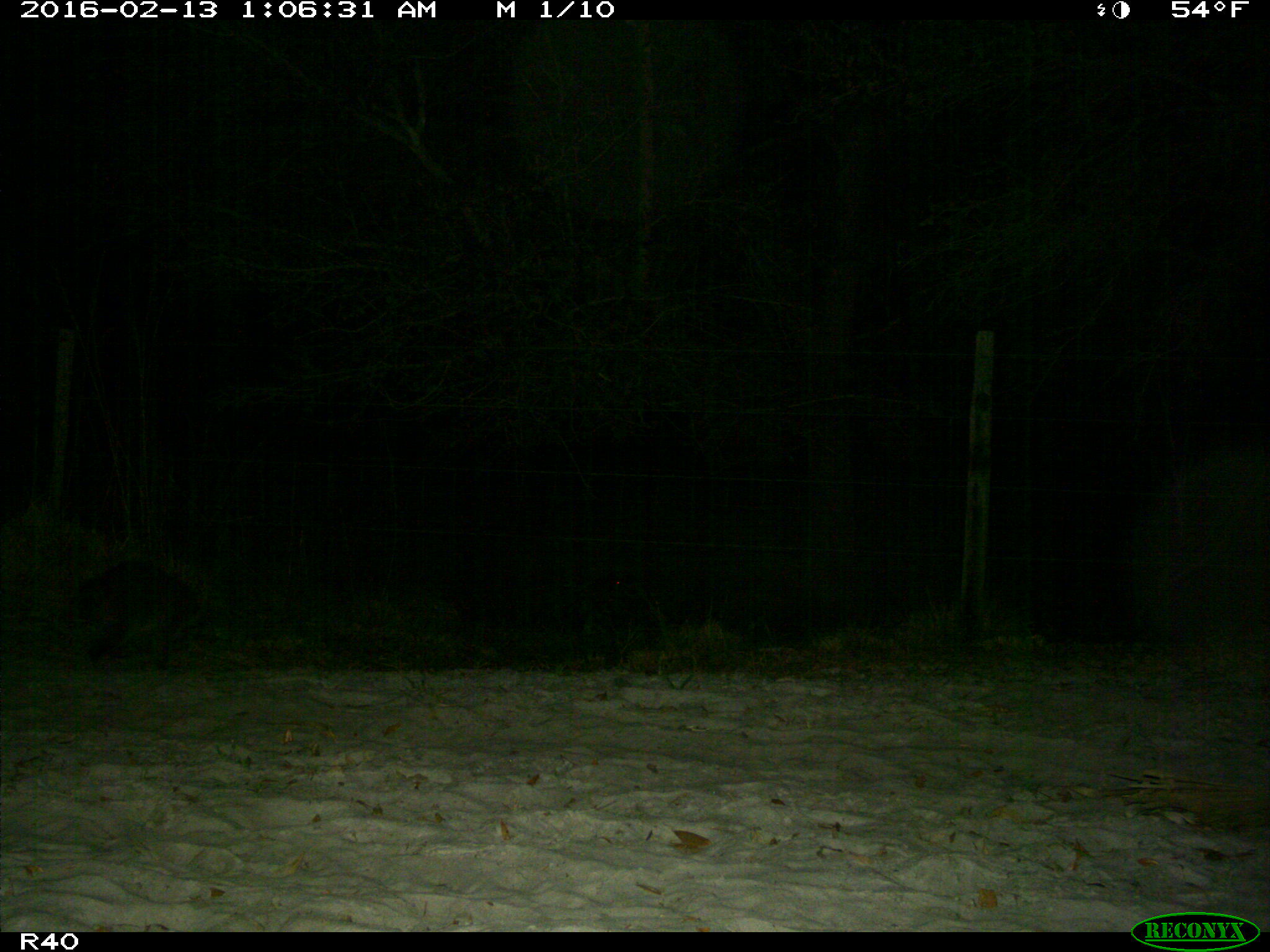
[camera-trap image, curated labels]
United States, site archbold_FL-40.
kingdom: Animalia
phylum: Chordata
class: Mammalia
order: Carnivora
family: Procyonidae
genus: Procyon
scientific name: Procyon lotor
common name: common raccoon